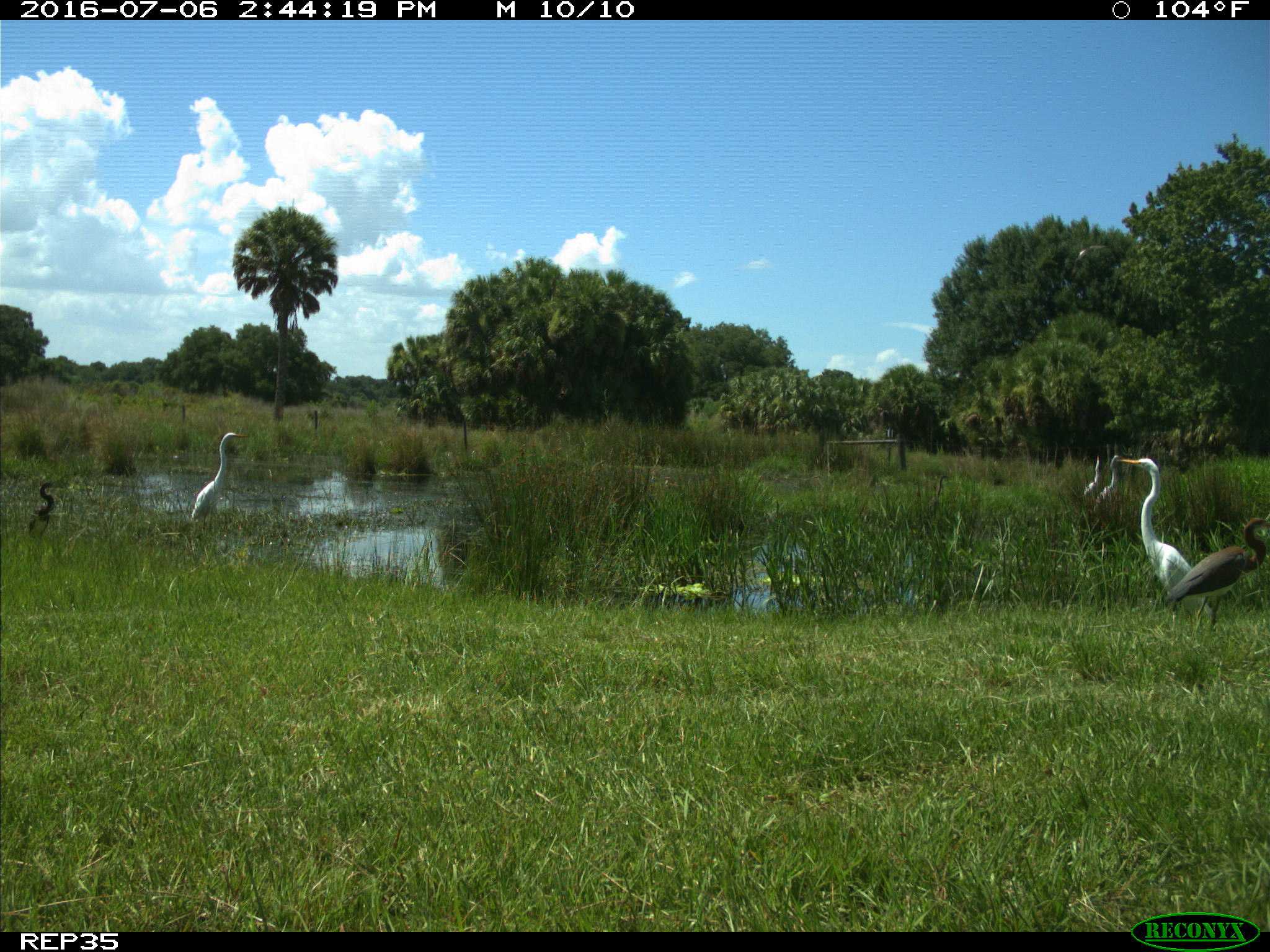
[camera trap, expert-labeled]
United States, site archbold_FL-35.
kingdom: Animalia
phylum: Chordata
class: Aves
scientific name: Aves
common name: birds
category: unidentified bird